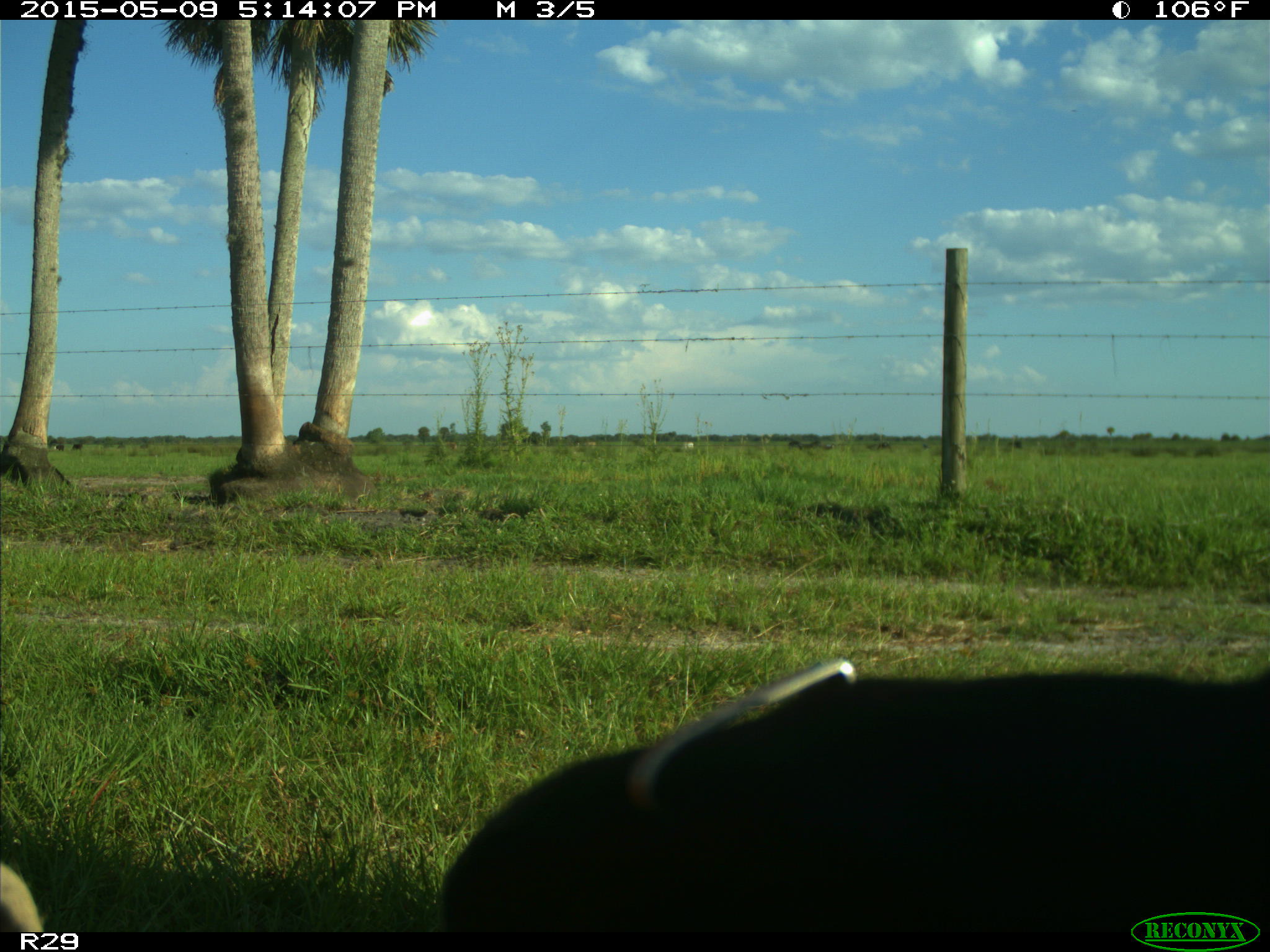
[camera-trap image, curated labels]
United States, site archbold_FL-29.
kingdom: Animalia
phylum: Chordata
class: Mammalia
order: Artiodactyla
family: Bovidae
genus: Bos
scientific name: Bos taurus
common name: domestic cow